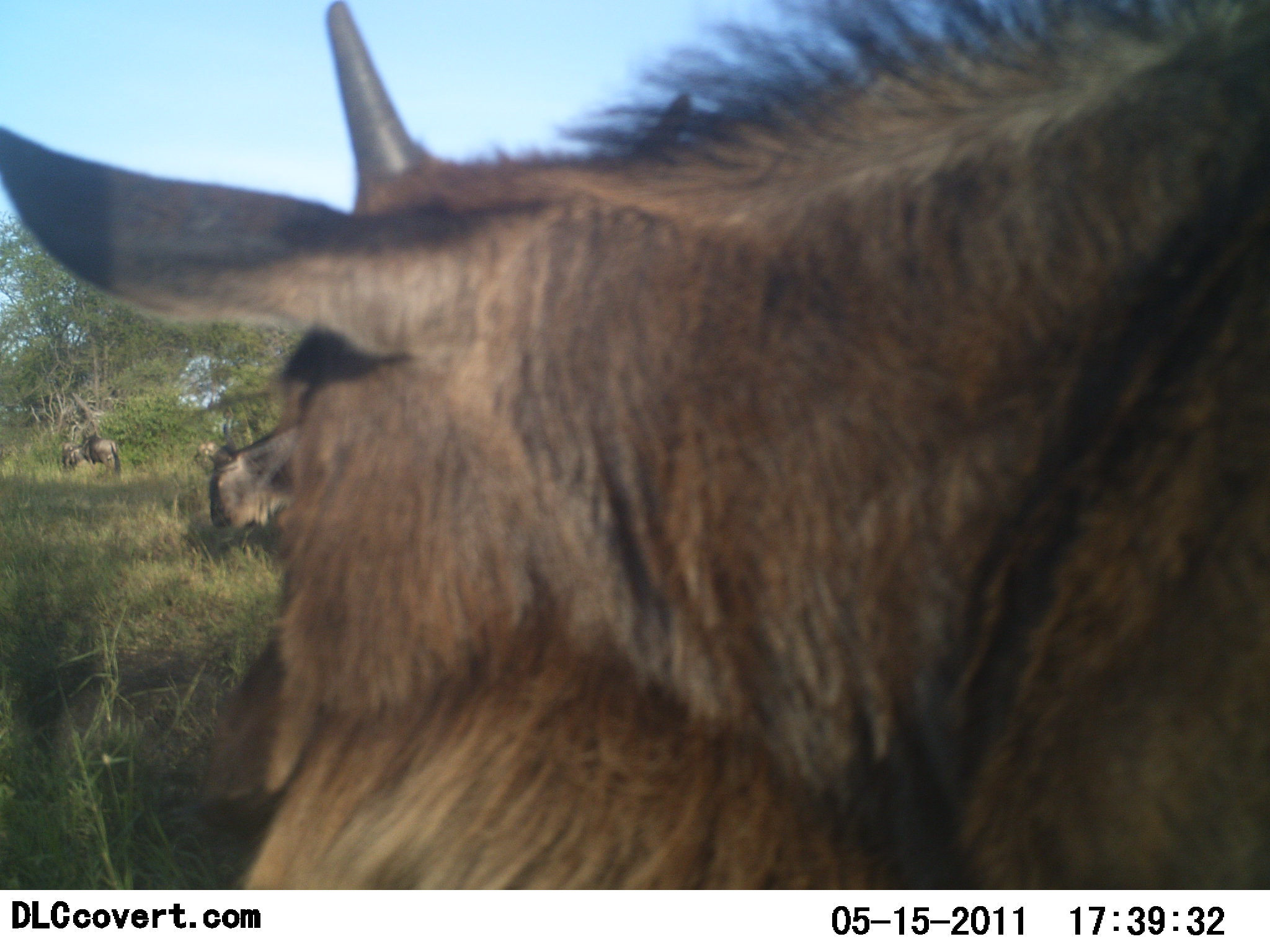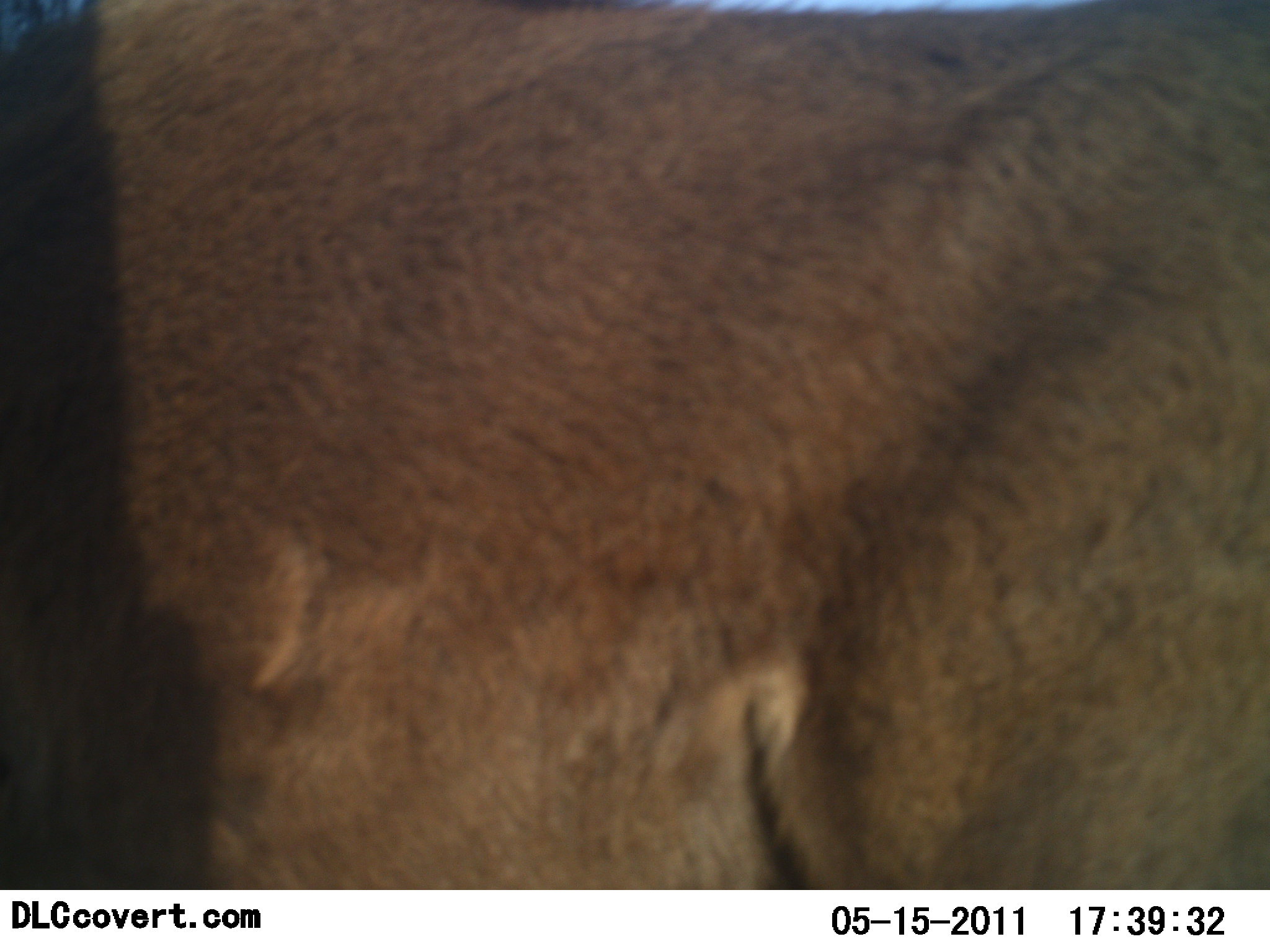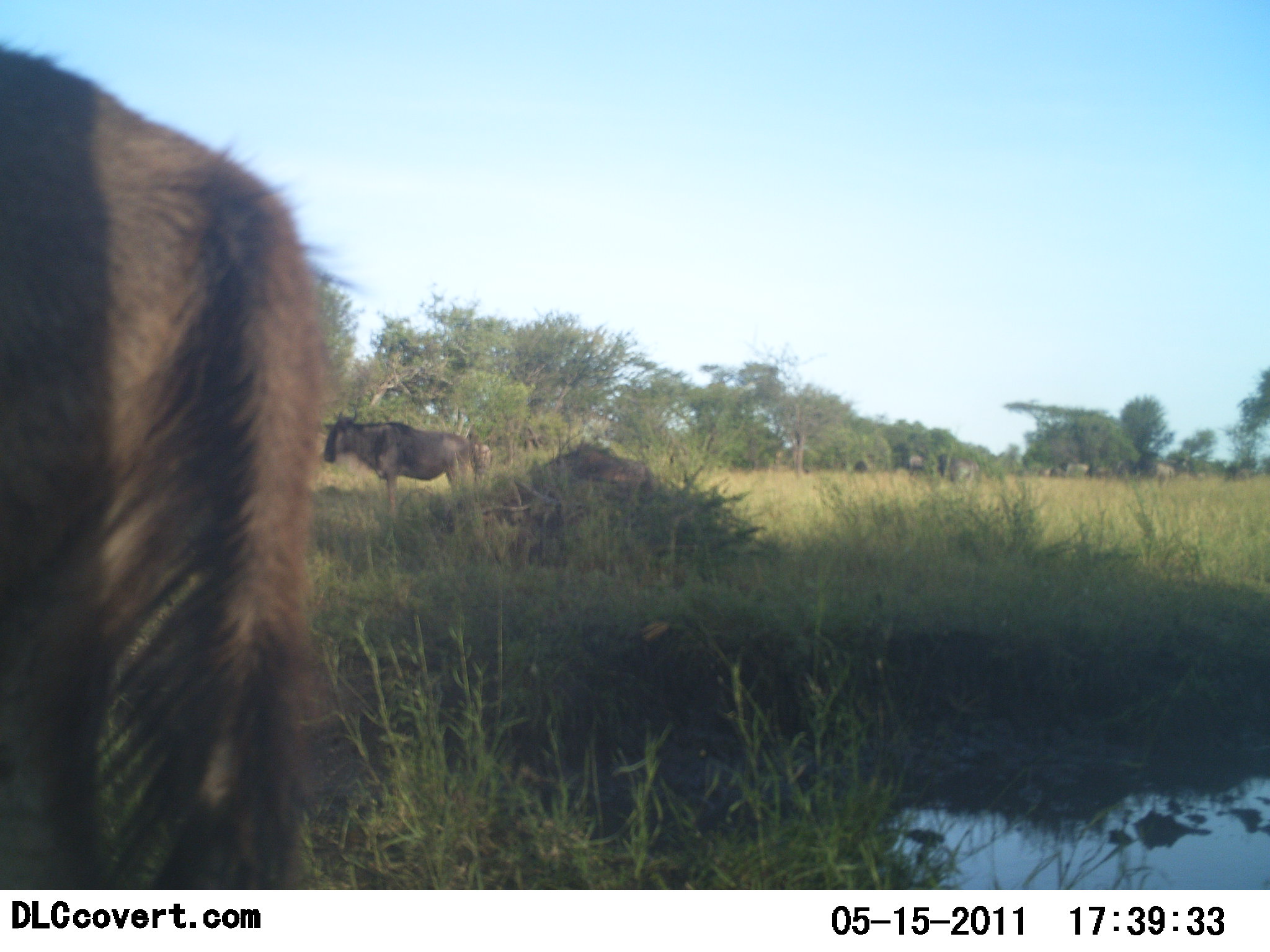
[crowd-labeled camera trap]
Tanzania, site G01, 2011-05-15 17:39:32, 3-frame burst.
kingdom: Animalia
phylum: Chordata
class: Mammalia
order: Artiodactyla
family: Bovidae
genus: Connochaetes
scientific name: Connochaetes taurinus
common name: blue wildebeest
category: wildebeest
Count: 9.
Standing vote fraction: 30%.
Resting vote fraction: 0%.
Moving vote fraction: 80%.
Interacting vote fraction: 0%.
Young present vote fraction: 0%.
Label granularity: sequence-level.